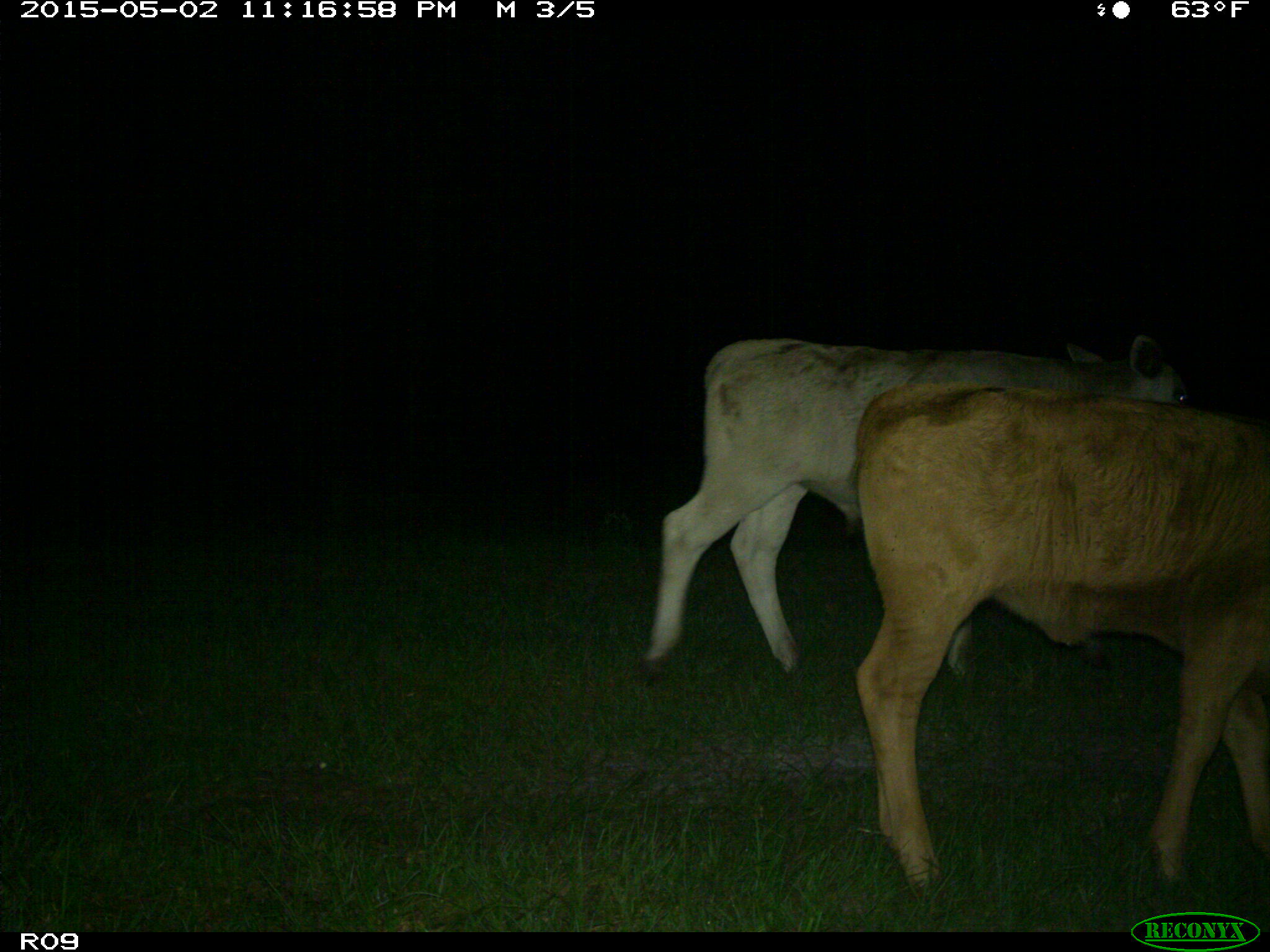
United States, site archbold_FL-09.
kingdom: Animalia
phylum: Chordata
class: Mammalia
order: Artiodactyla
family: Bovidae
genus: Bos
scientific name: Bos taurus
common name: domestic cow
Bos taurus (domestic cow).